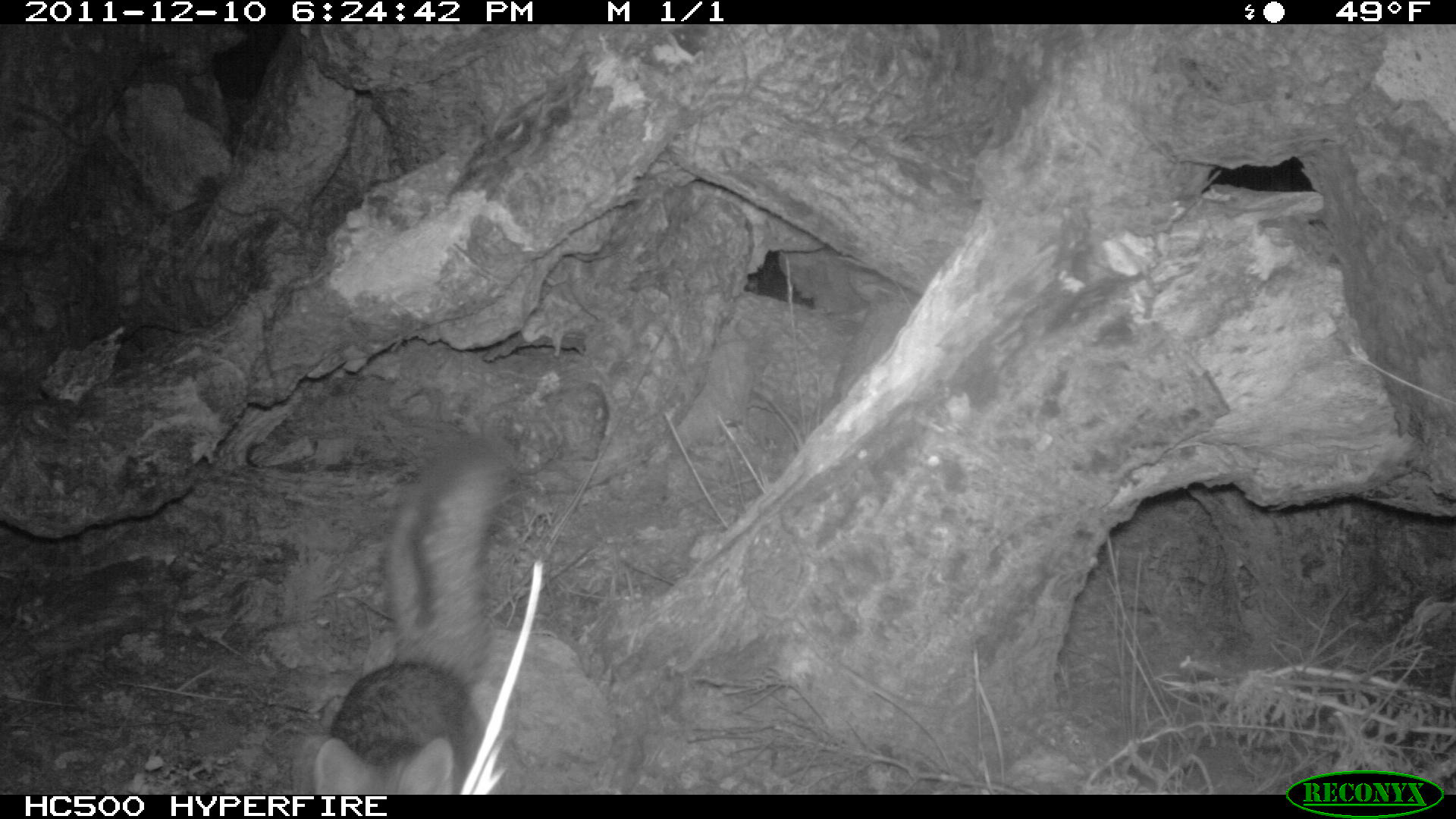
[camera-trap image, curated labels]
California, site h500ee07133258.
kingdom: Animalia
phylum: Chordata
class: Mammalia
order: Carnivora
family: Canidae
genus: Urocyon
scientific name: Urocyon littoralis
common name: island fox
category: fox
Fox (island fox) (Urocyon littoralis).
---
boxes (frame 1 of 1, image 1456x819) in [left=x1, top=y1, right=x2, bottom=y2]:
fox: [left=312, top=432, right=518, bottom=794]